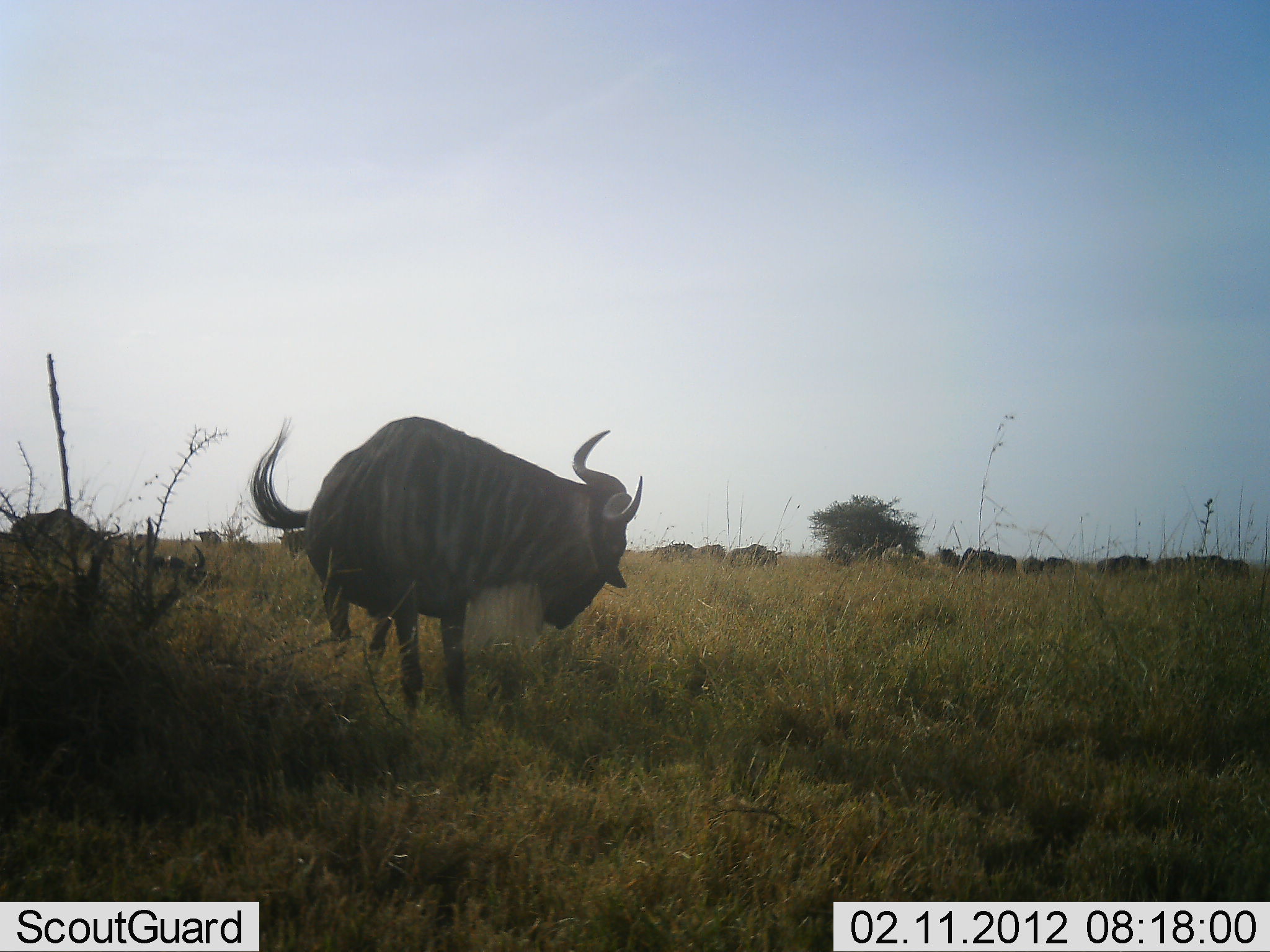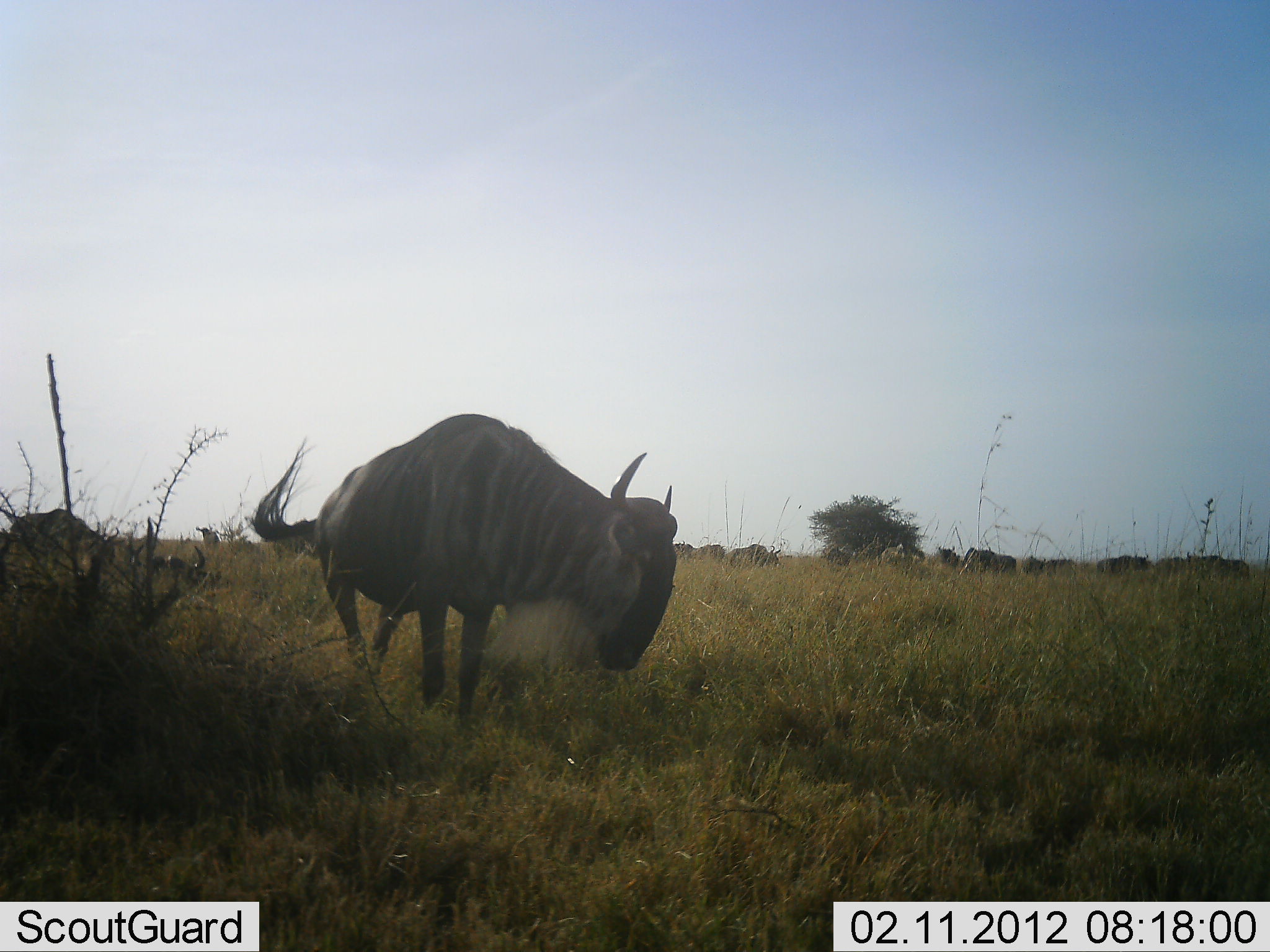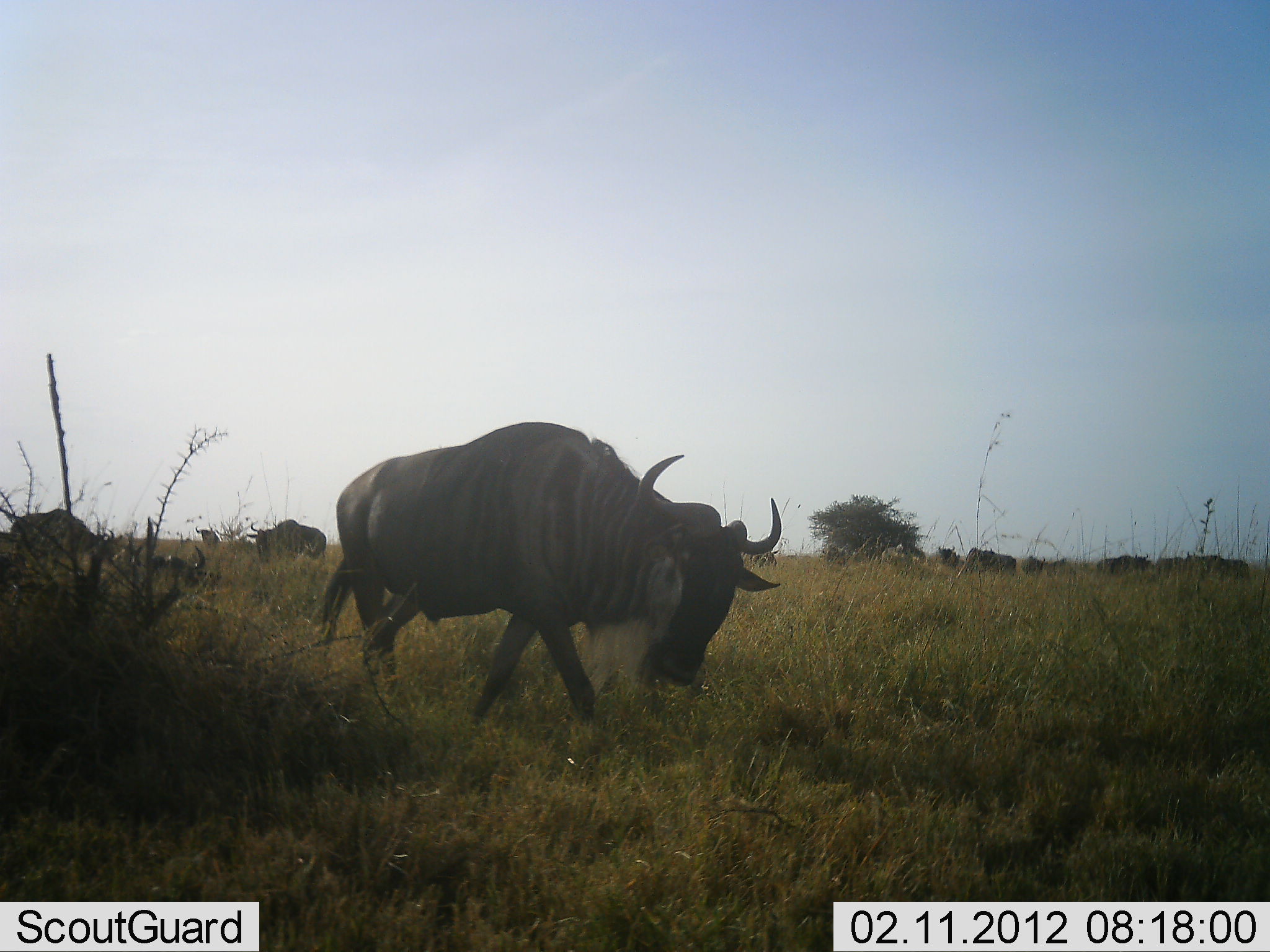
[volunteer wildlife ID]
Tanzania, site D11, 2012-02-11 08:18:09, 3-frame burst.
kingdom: Animalia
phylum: Chordata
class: Mammalia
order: Artiodactyla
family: Bovidae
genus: Connochaetes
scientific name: Connochaetes taurinus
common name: blue wildebeest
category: wildebeest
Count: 11-50.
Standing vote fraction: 60%.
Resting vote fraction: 7%.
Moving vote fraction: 73%.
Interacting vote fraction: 0%.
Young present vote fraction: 0%.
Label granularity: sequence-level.